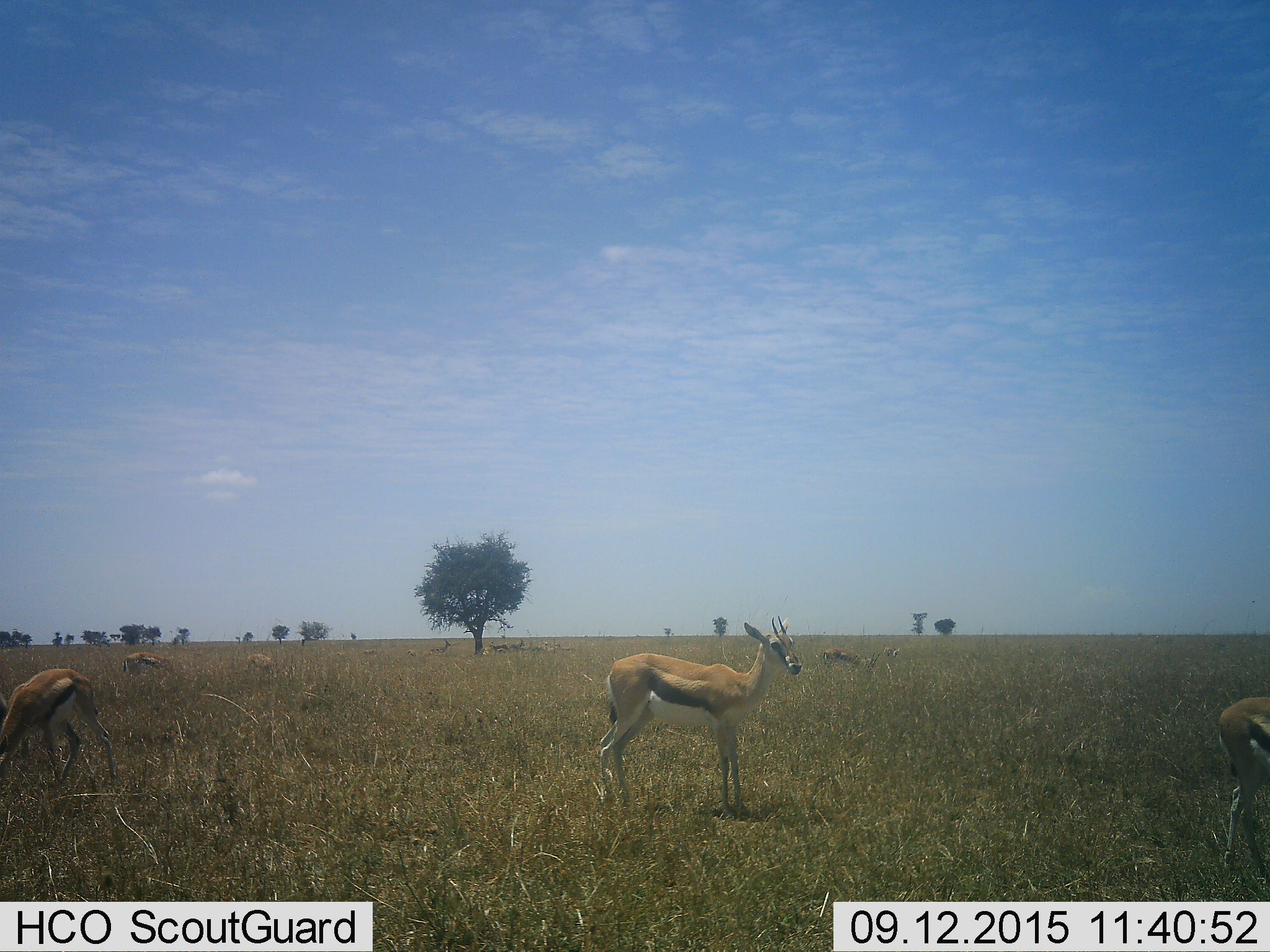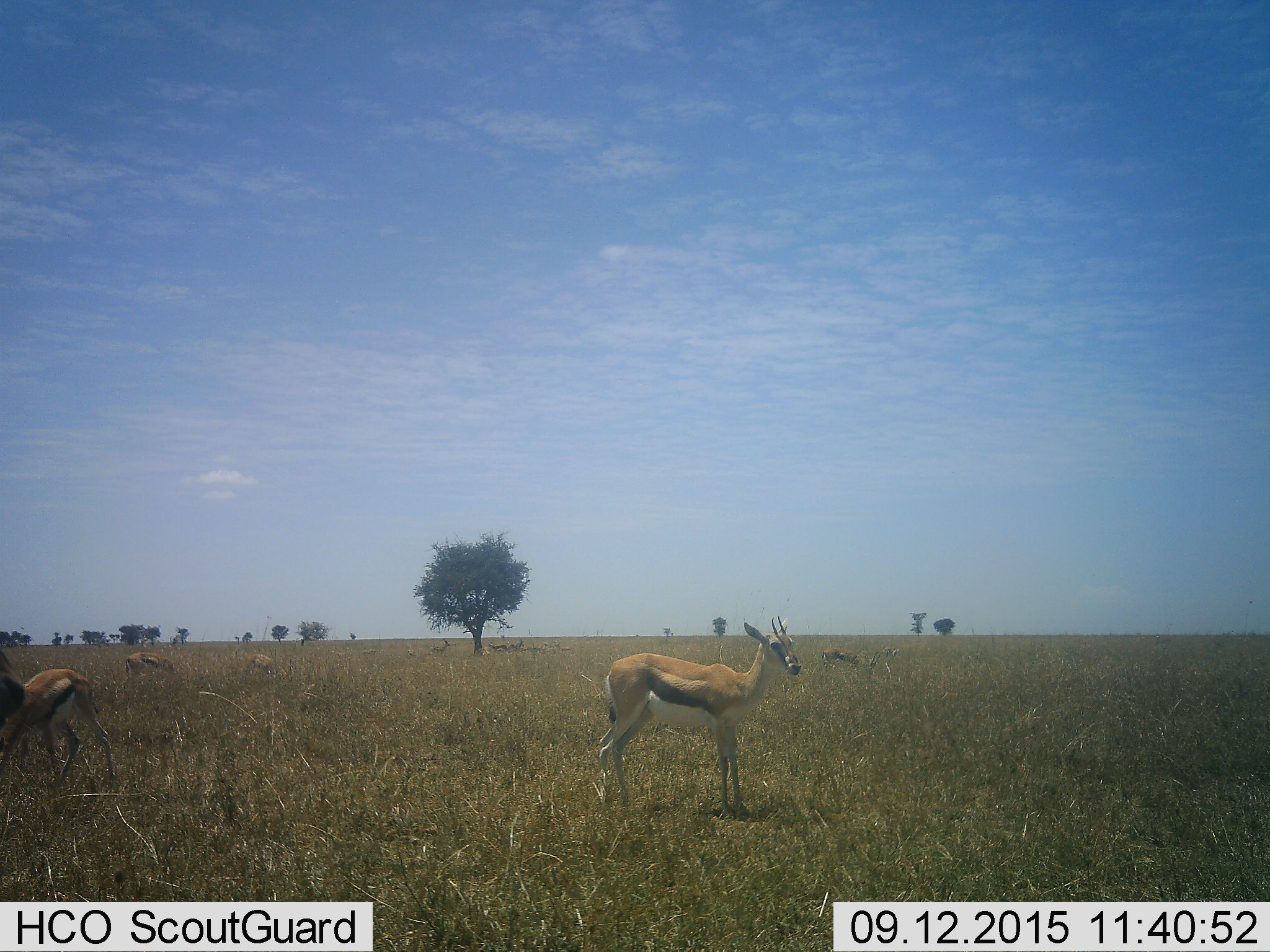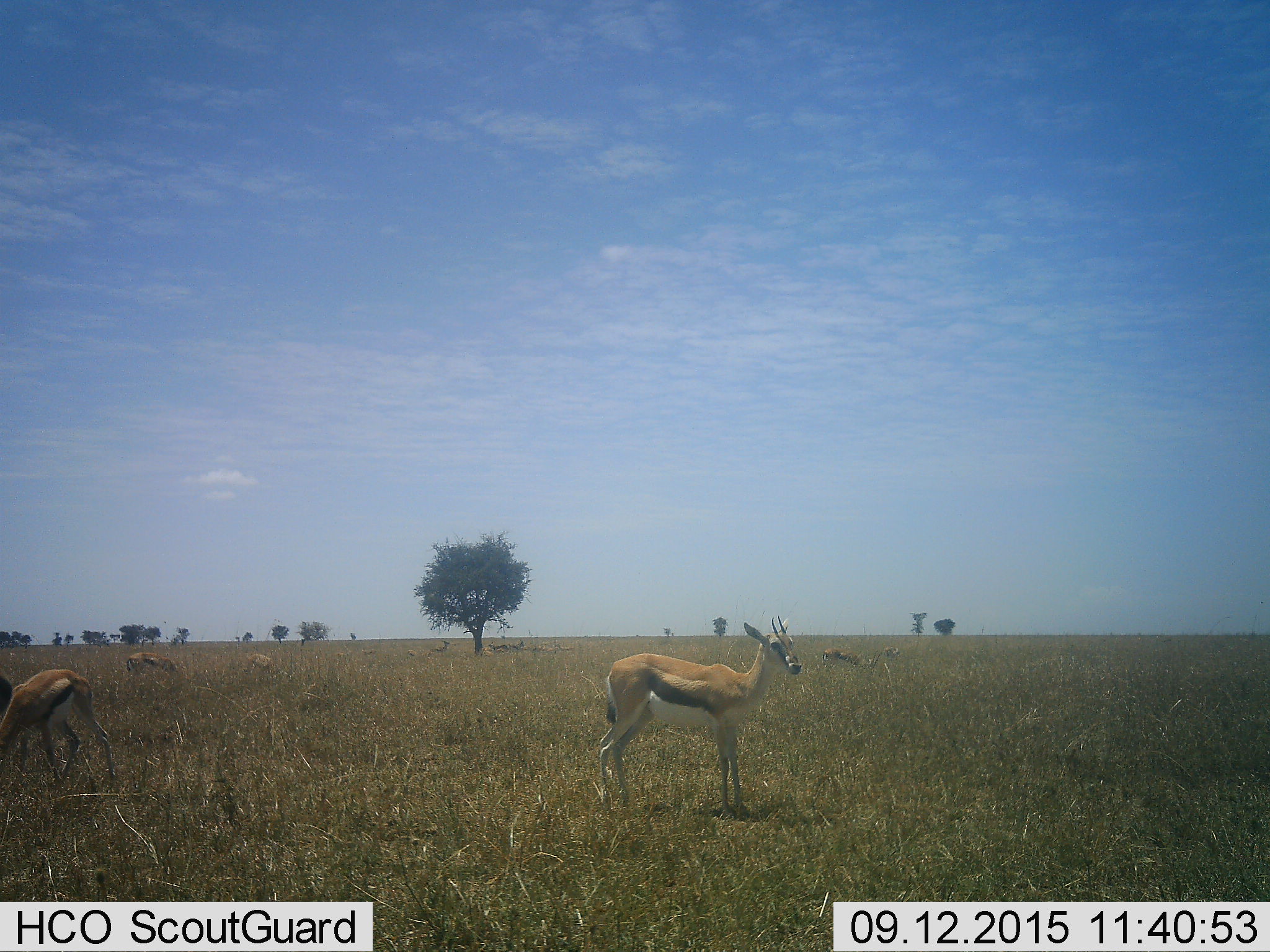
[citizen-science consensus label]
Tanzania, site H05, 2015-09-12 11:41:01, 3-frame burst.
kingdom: Animalia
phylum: Chordata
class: Mammalia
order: Artiodactyla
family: Bovidae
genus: Eudorcas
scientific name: Eudorcas thomsonii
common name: thomson's gazelle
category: gazellethomsons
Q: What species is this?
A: Gazellethomsons (thomson's gazelle) (Eudorcas thomsonii).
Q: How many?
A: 10.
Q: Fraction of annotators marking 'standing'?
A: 90%.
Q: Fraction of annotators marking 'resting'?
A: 30%.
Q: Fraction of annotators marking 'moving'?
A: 40%.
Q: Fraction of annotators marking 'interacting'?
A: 10%.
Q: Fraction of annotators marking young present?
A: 0%.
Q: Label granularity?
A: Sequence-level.